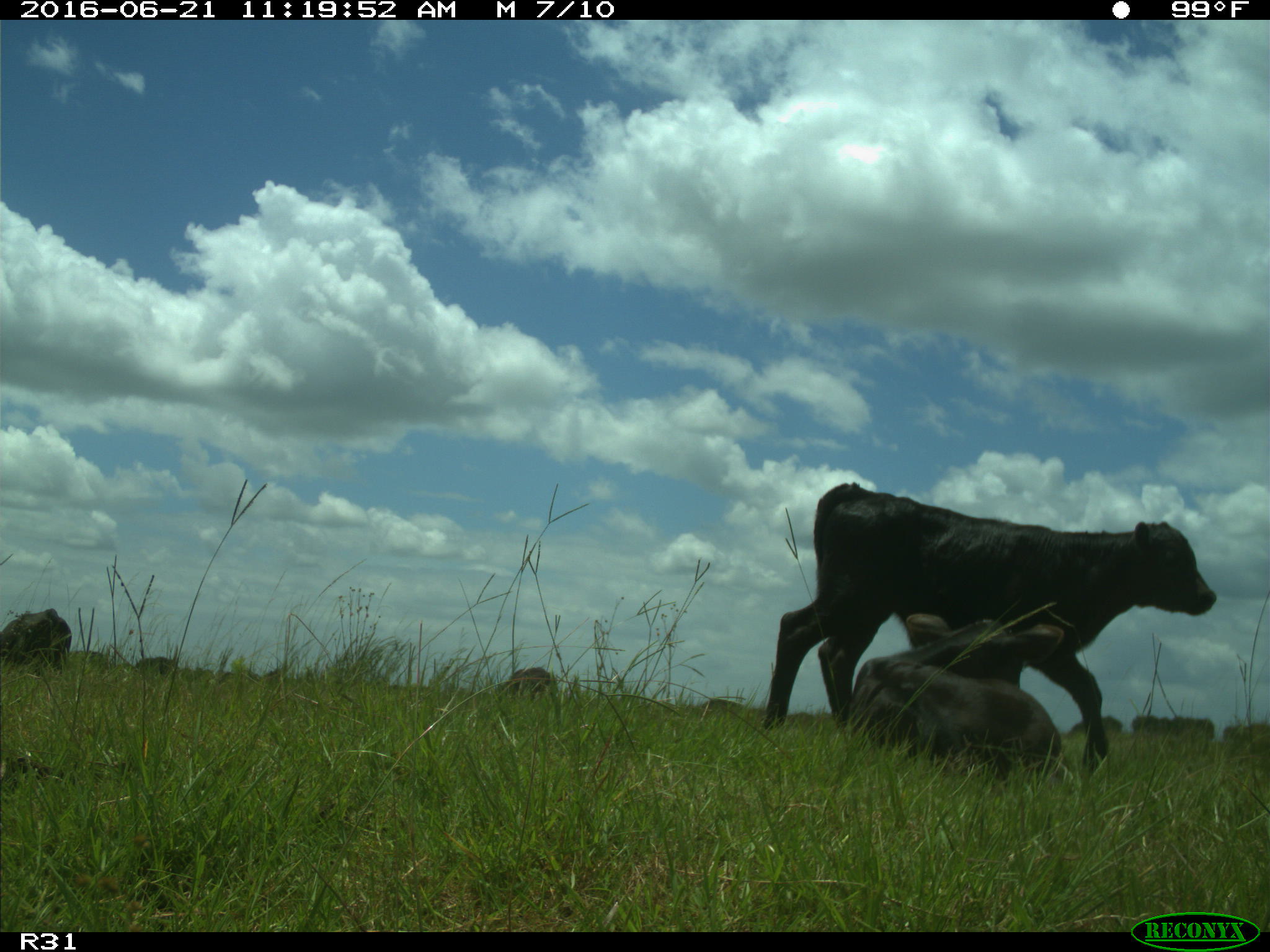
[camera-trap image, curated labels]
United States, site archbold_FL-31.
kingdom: Animalia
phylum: Chordata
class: Mammalia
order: Artiodactyla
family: Bovidae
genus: Bos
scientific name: Bos taurus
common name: domestic cow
Bos taurus (domestic cow).